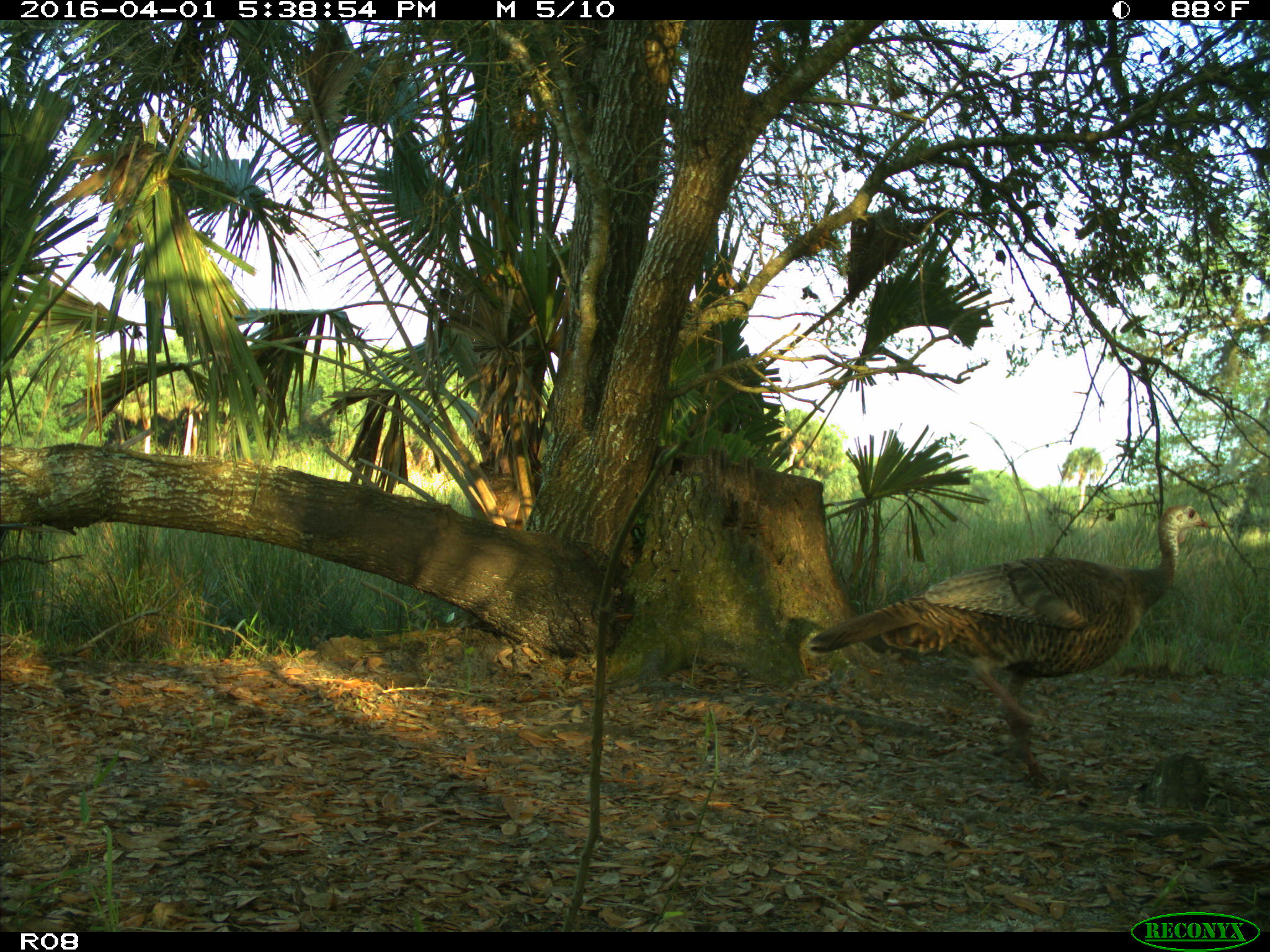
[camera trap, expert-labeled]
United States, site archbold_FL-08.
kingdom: Animalia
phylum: Chordata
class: Aves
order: Galliformes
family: Phasianidae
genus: Meleagris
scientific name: Meleagris gallopavo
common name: wild turkey